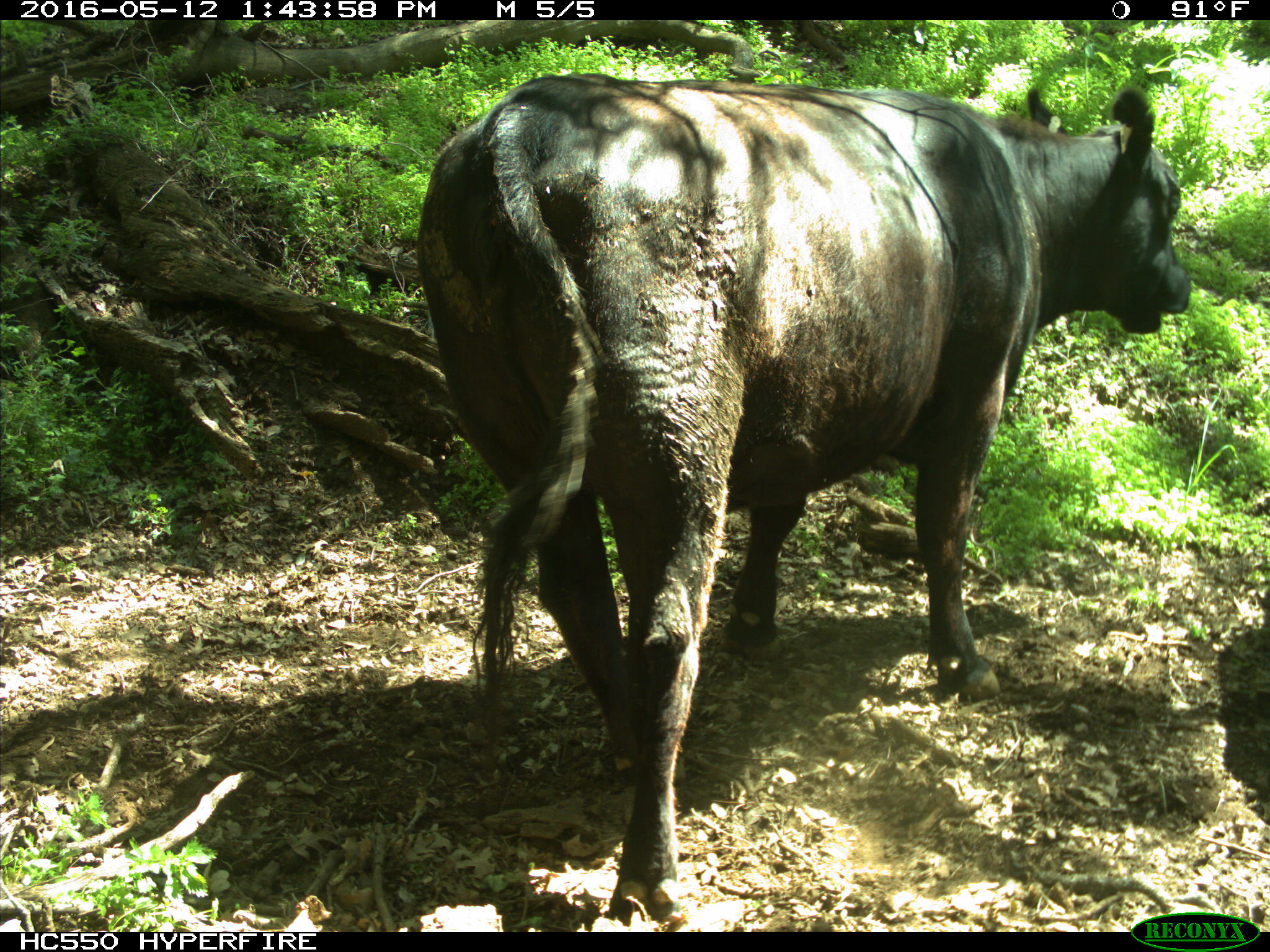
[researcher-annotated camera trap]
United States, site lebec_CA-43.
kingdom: Animalia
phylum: Chordata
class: Mammalia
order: Artiodactyla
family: Bovidae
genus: Bos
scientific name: Bos taurus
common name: domestic cow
Bos taurus (domestic cow).